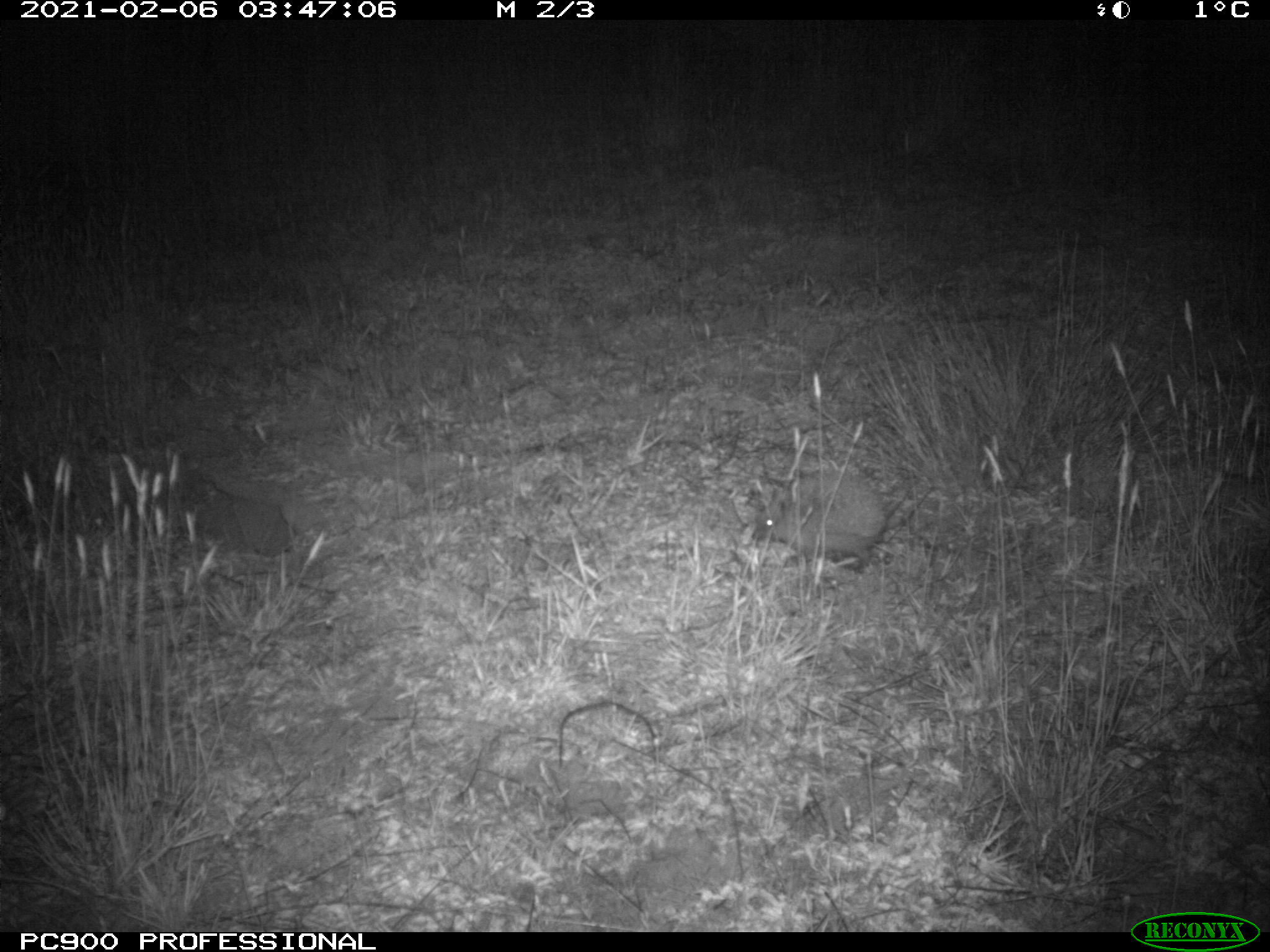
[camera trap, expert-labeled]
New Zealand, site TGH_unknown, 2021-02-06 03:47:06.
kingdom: Animalia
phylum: Chordata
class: Mammalia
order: Eulipotyphla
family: Erinaceidae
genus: Erinaceus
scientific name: Erinaceus europaeus europaeus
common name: european hedgehog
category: hedgehog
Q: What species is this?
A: Hedgehog (european hedgehog) (Erinaceus europaeus europaeus).